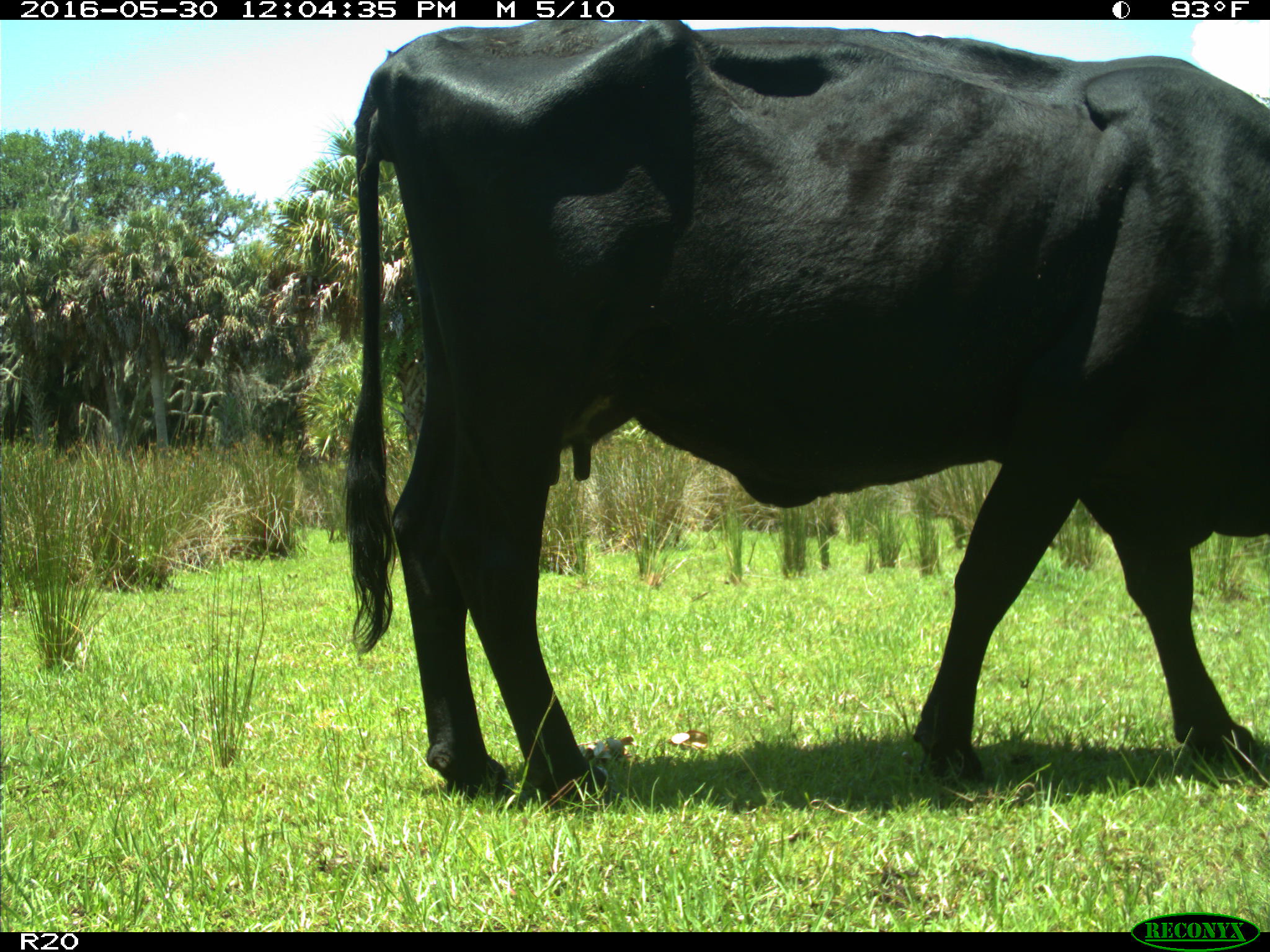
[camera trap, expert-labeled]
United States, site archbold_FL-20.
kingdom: Animalia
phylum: Chordata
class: Mammalia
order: Artiodactyla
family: Bovidae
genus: Bos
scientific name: Bos taurus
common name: domestic cow